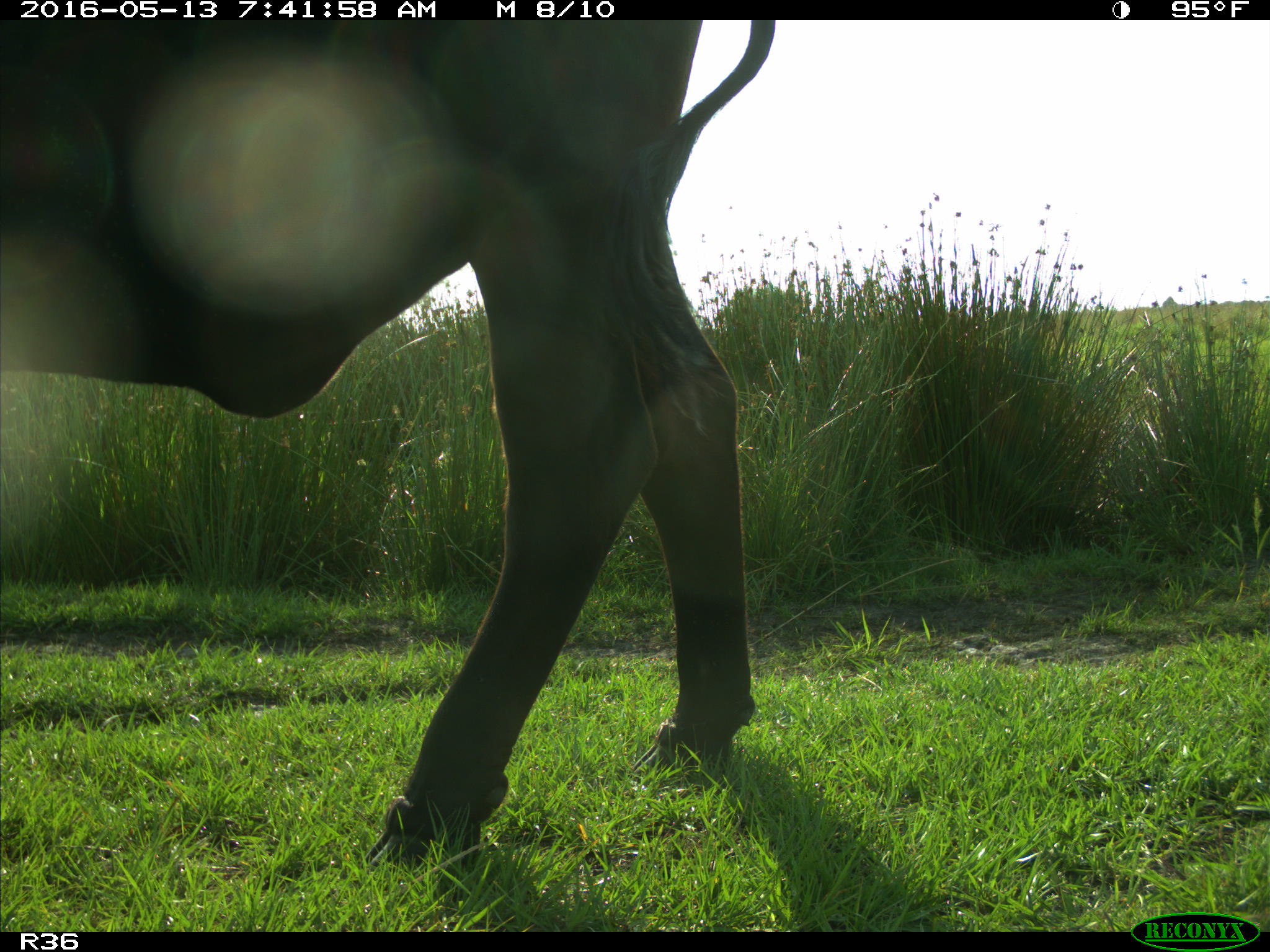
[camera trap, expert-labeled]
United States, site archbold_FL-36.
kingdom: Animalia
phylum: Chordata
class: Mammalia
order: Artiodactyla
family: Bovidae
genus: Bos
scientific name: Bos taurus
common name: domestic cow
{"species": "Bos taurus (domestic cow)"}